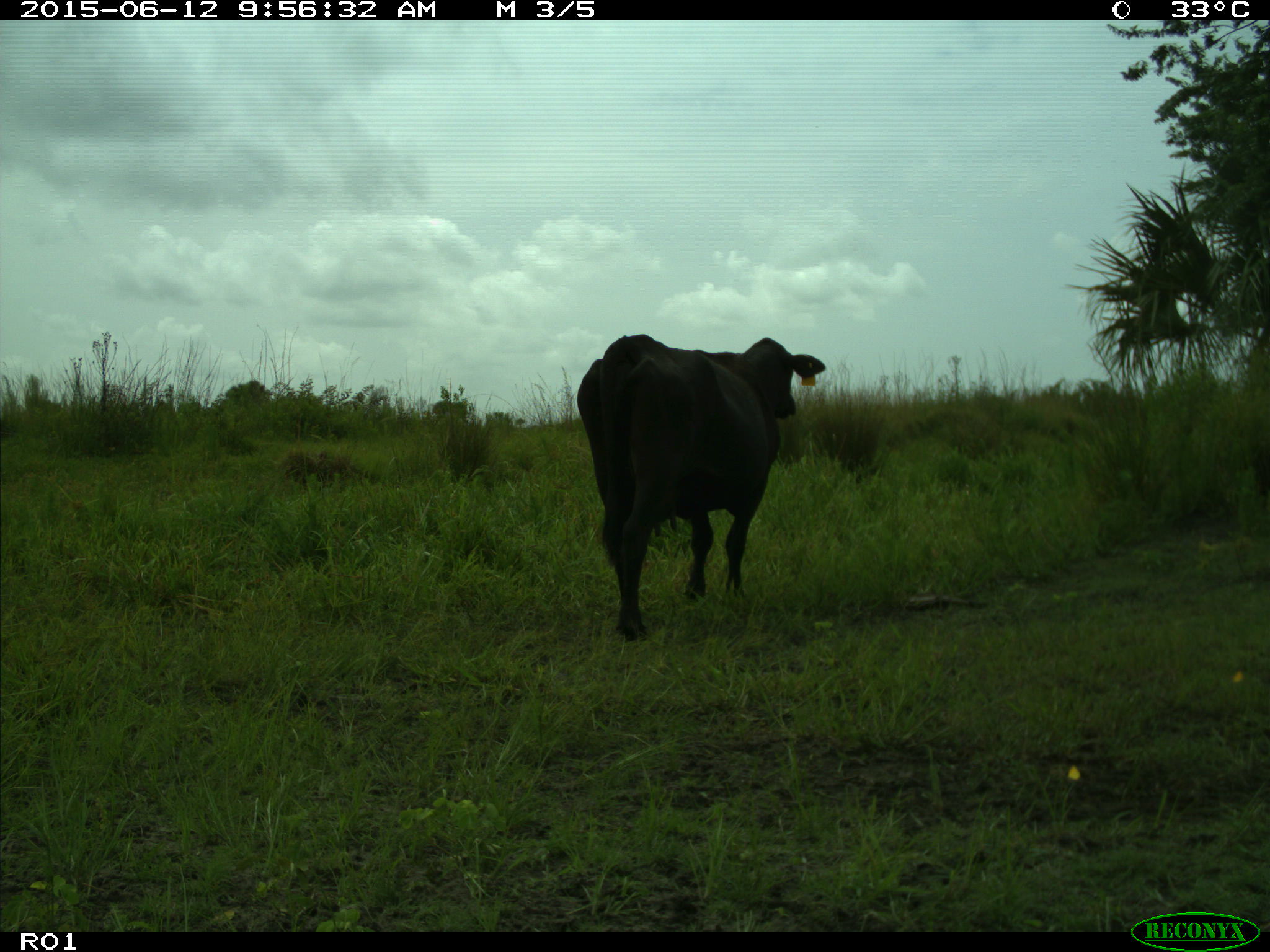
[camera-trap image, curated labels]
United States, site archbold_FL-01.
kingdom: Animalia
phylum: Chordata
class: Mammalia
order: Artiodactyla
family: Bovidae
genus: Bos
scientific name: Bos taurus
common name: domestic cow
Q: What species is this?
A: Bos taurus (domestic cow).